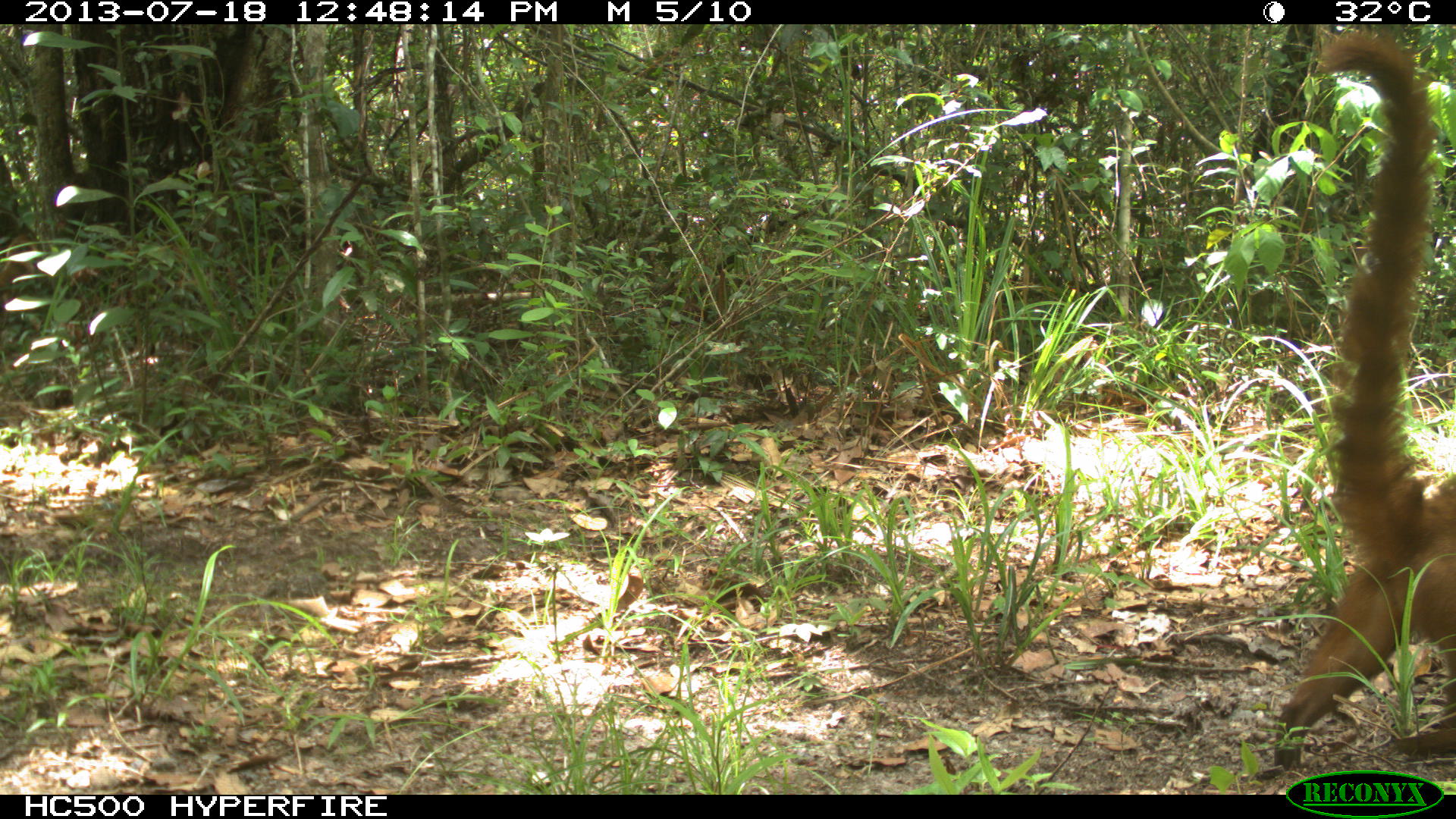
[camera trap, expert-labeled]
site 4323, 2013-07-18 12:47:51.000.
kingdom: Animalia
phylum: Chordata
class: Mammalia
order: Carnivora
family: Procyonidae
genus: Nasua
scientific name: Nasua narica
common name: white-nosed coati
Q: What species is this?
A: Nasua narica (white-nosed coati).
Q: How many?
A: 4.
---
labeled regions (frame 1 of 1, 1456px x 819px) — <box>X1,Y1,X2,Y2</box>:
nasua narica: <box>1272,26,1456,771</box>